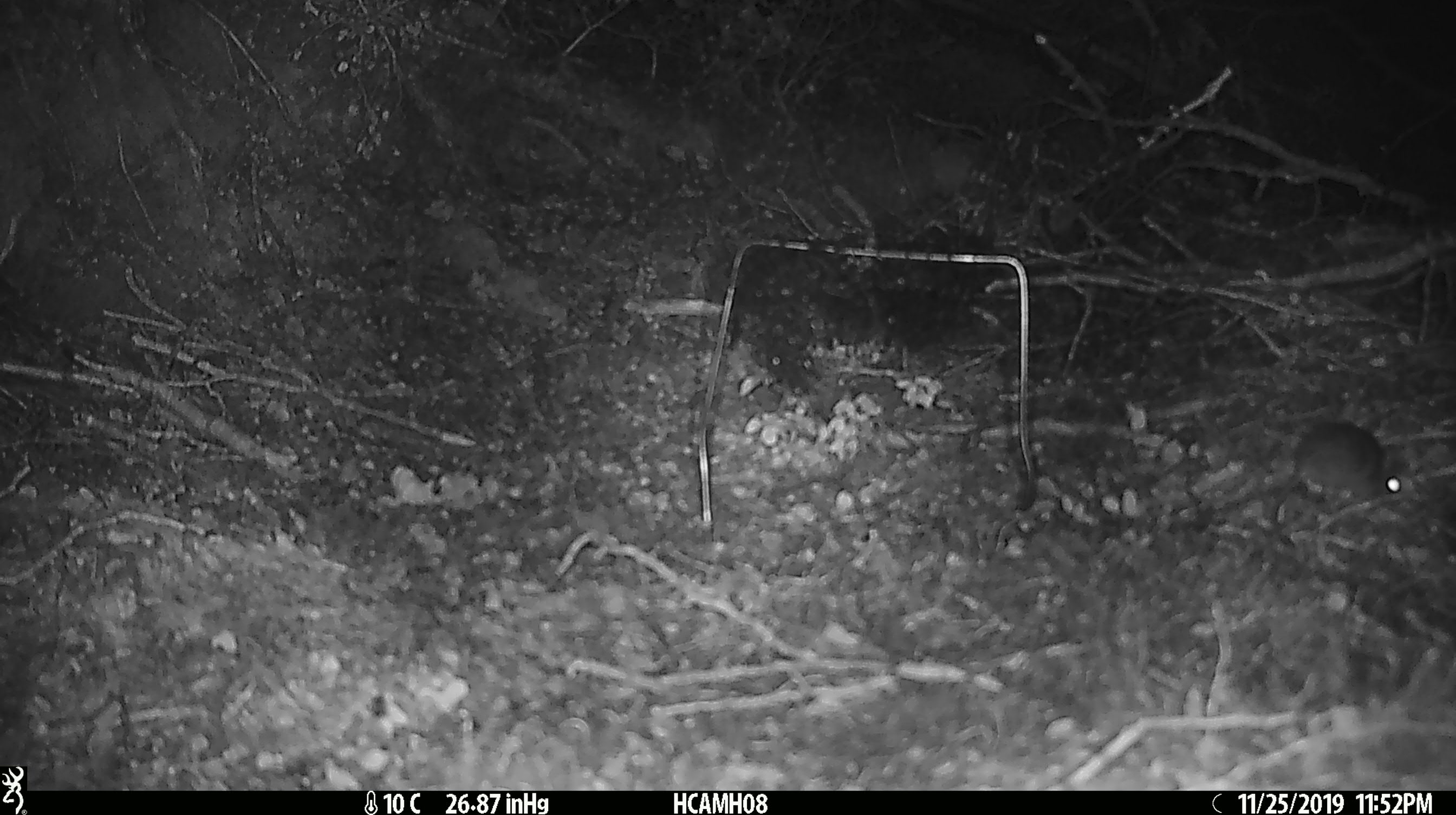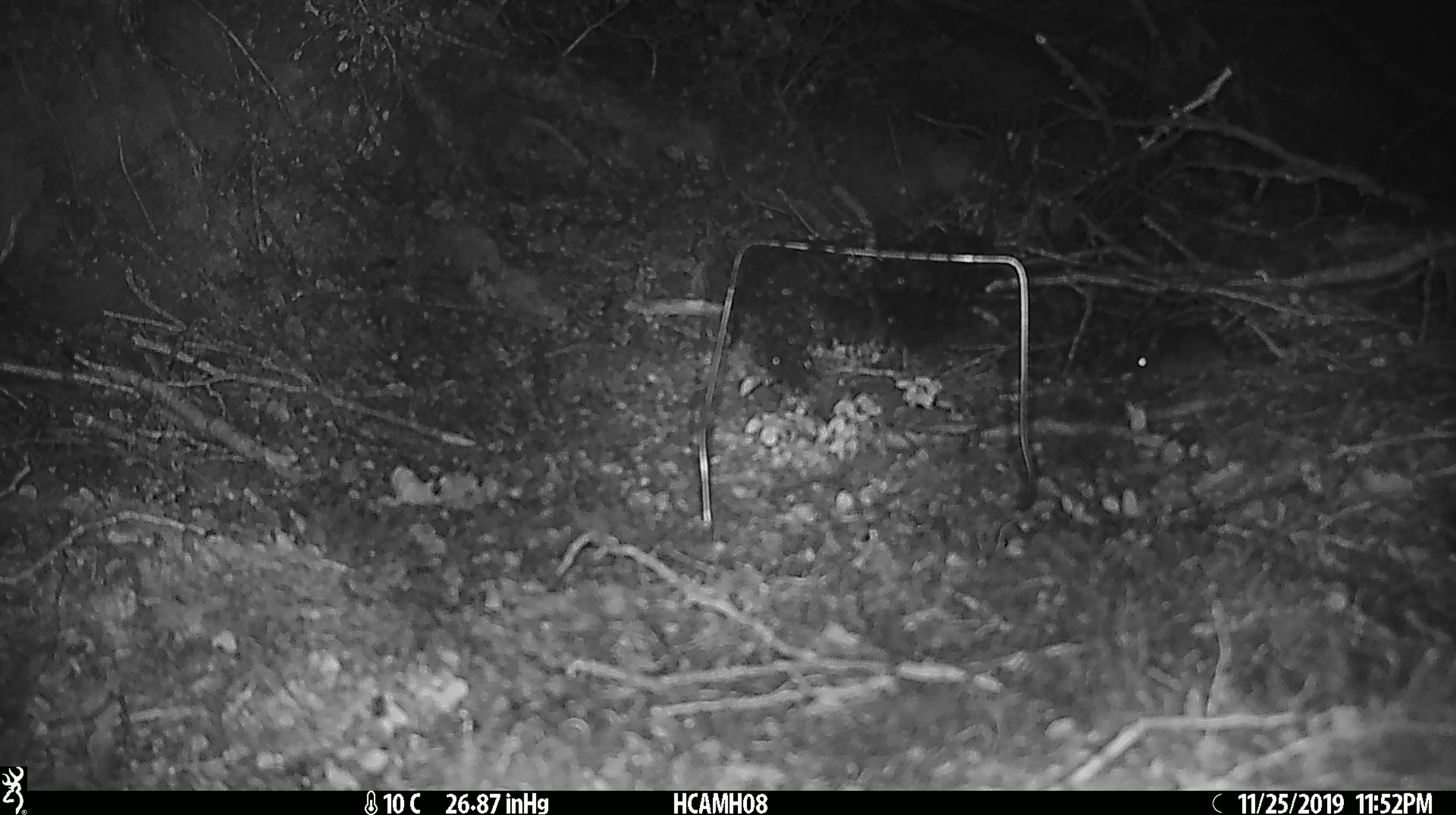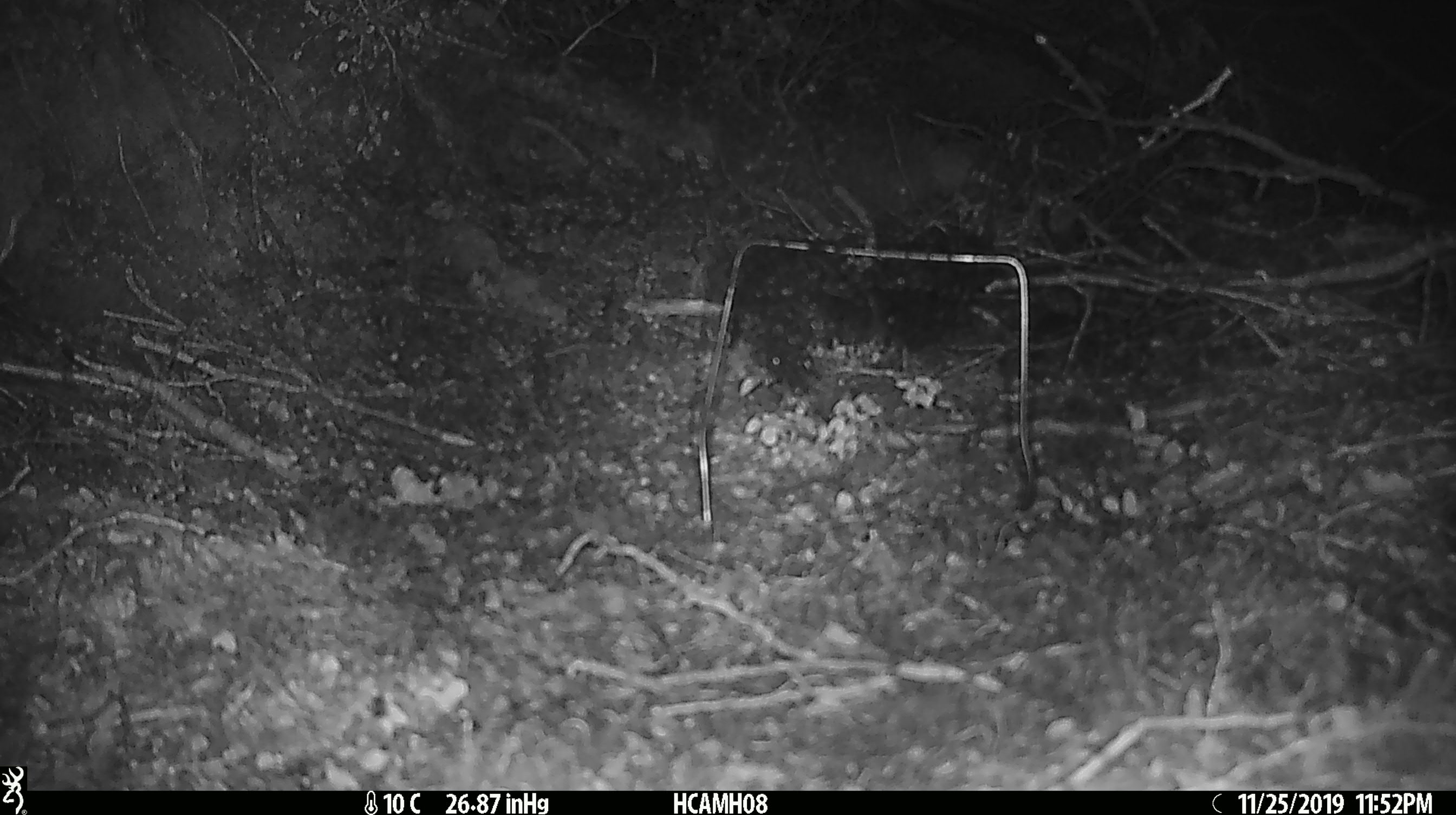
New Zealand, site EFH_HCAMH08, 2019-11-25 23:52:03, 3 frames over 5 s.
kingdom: Animalia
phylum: Chordata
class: Mammalia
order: Rodentia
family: Muridae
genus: Mus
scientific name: Mus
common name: mouse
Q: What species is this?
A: Mouse (Mus).